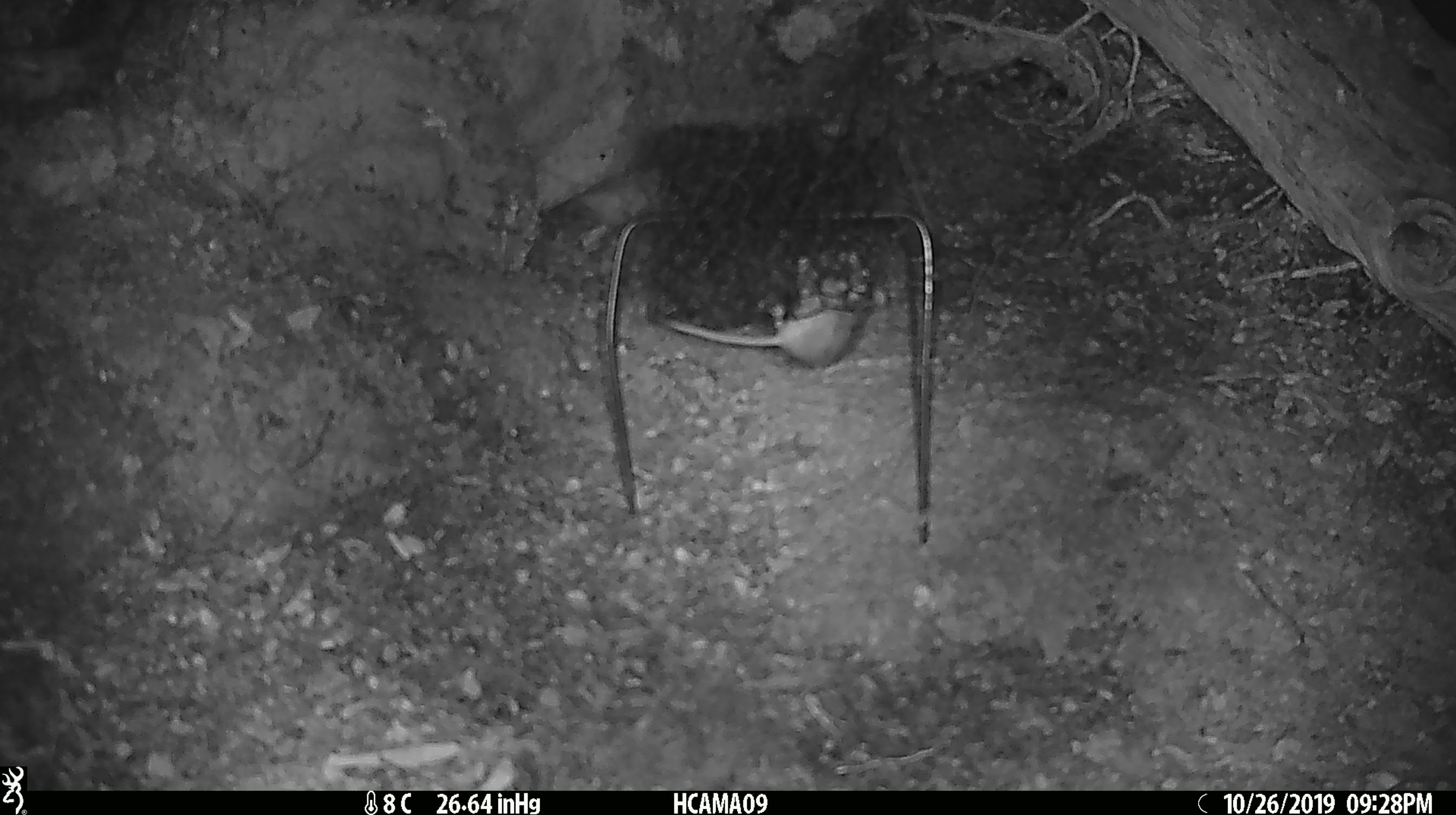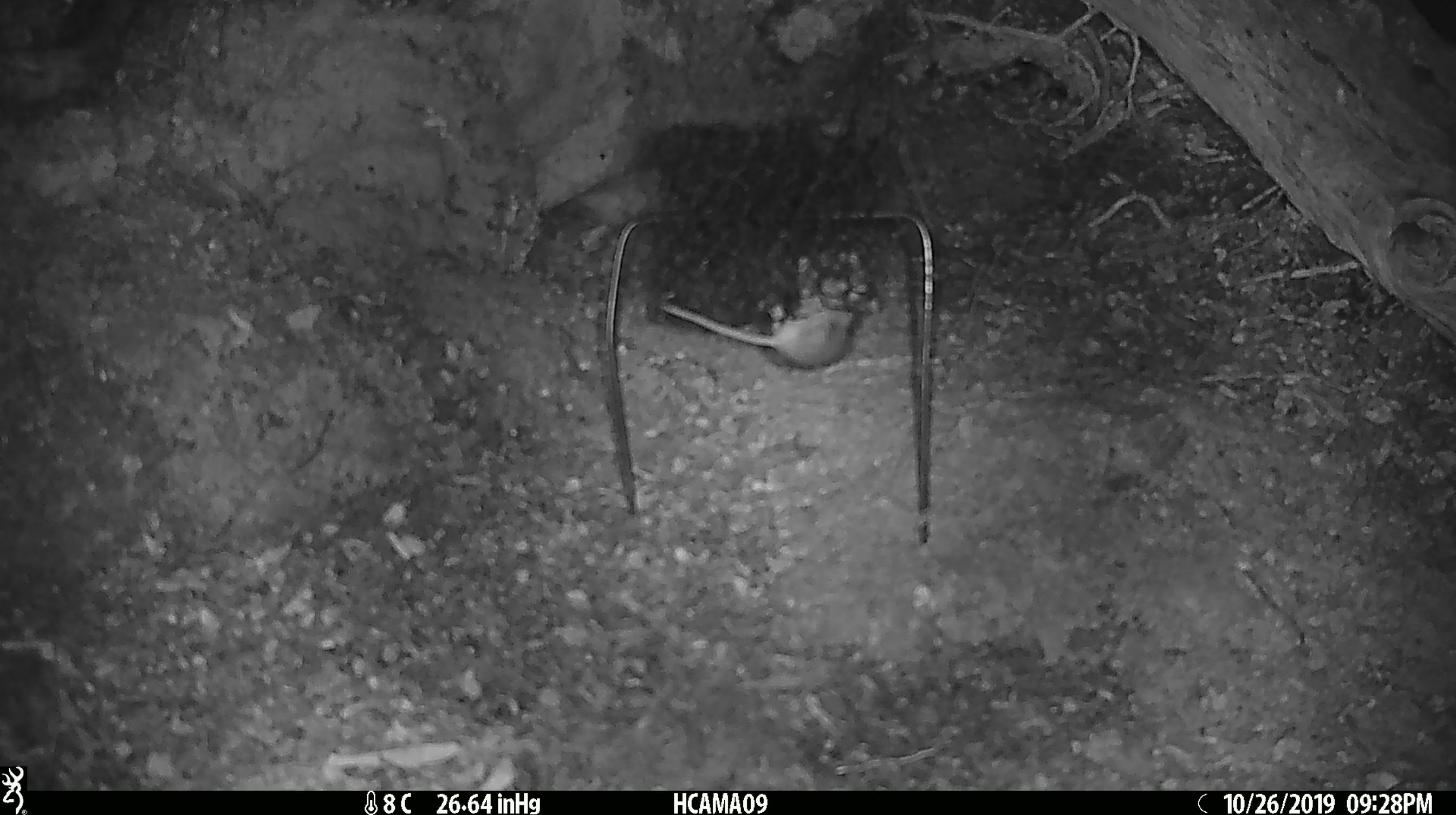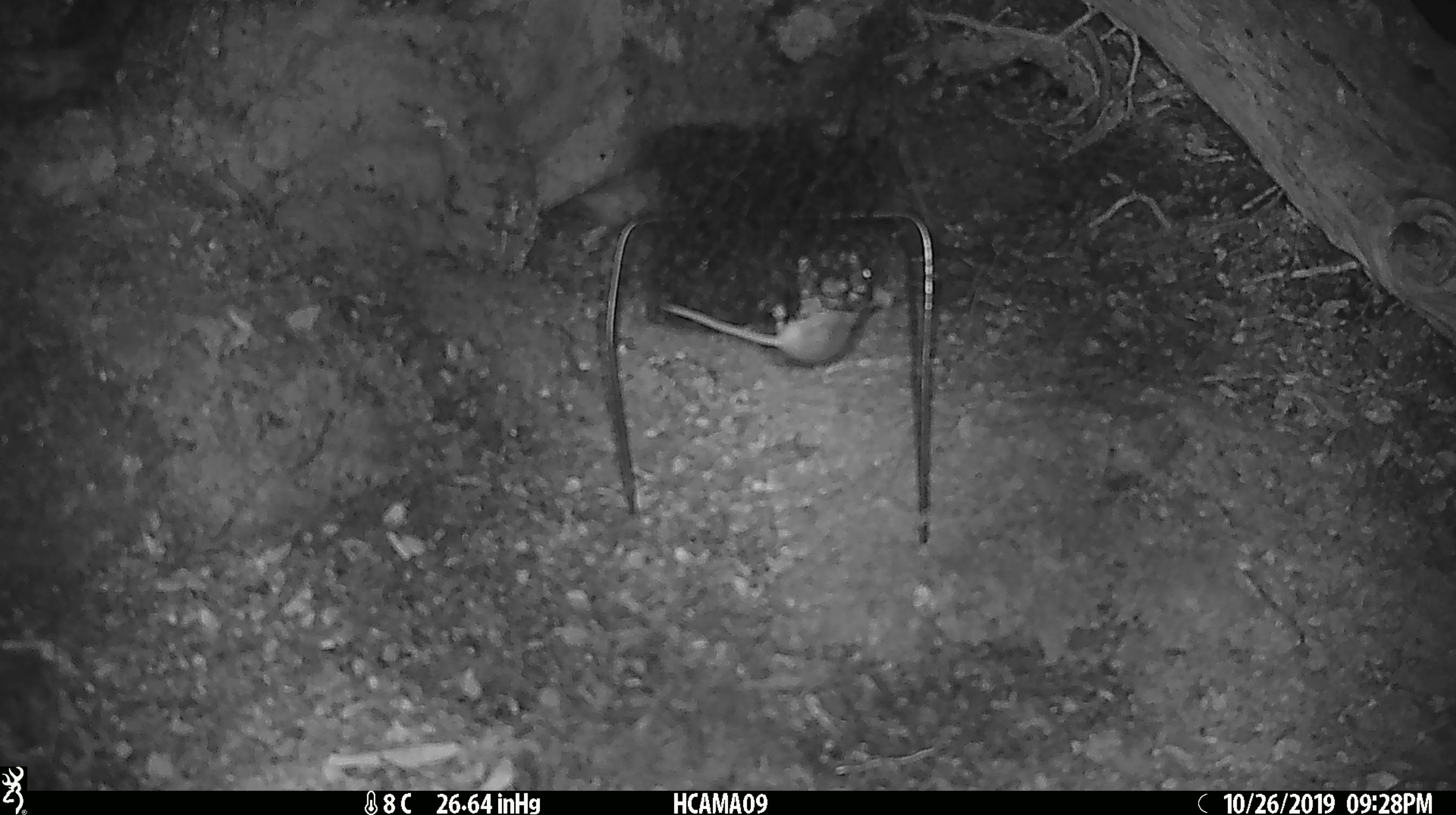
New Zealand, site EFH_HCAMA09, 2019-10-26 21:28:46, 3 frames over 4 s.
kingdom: Animalia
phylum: Chordata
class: Mammalia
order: Rodentia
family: Muridae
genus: Mus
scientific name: Mus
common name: mouse